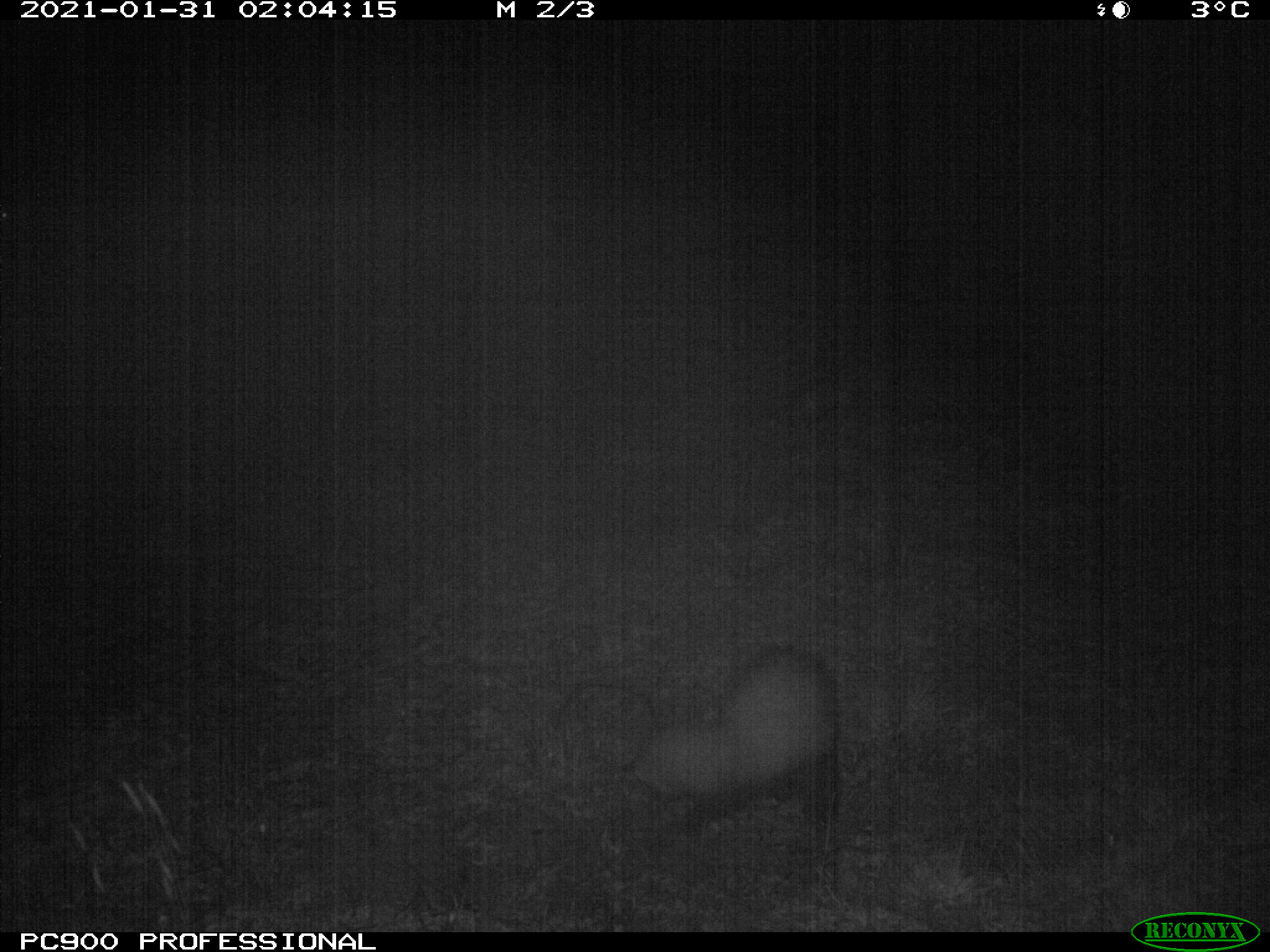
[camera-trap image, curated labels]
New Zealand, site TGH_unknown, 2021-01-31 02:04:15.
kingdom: Animalia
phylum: Chordata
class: Mammalia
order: Carnivora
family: Mustelidae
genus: Mustela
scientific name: Mustela furo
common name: ferret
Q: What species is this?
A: Ferret (Mustela furo).